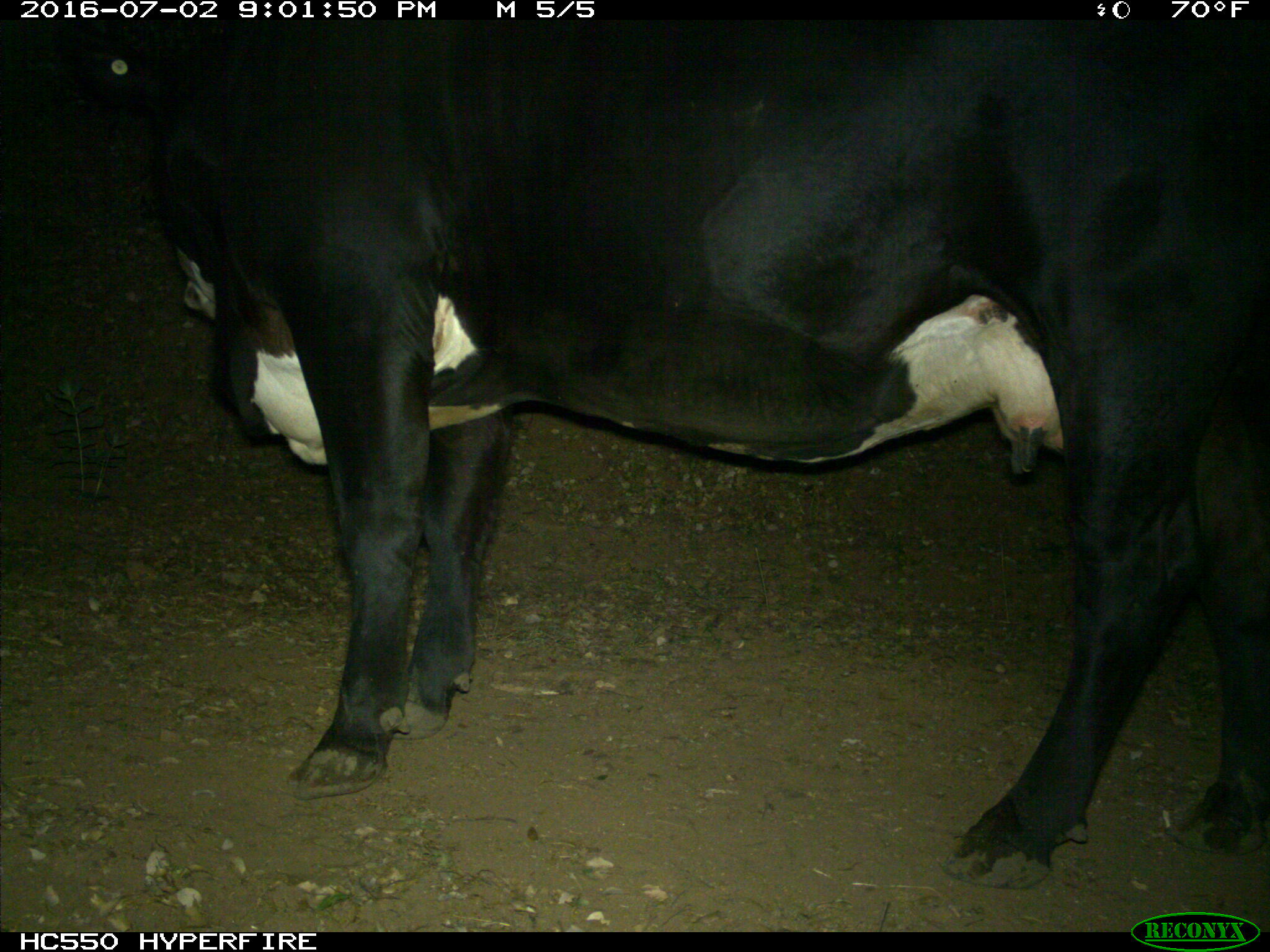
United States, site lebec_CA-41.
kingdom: Animalia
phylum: Chordata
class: Mammalia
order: Artiodactyla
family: Bovidae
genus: Bos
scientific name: Bos taurus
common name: domestic cow